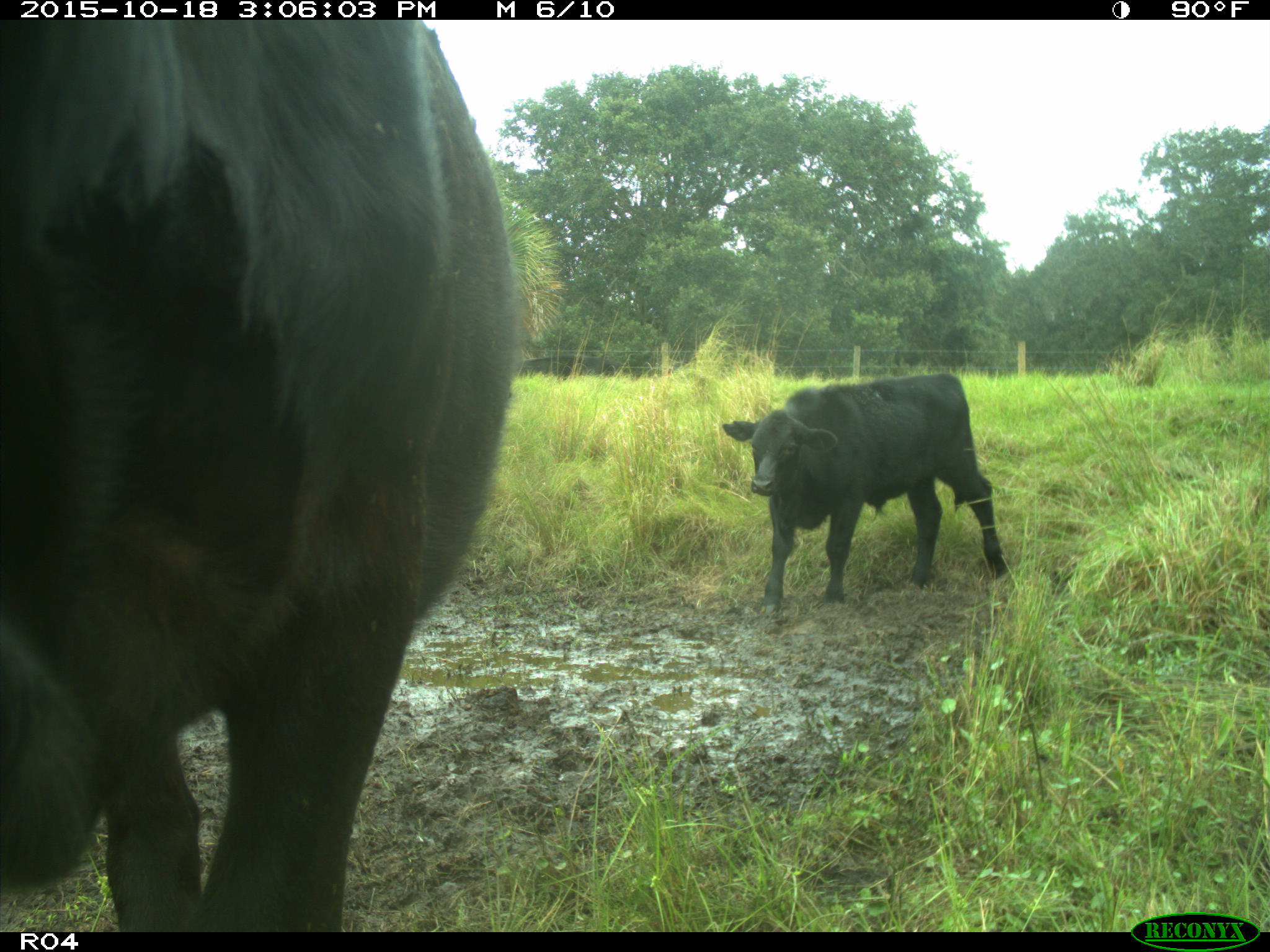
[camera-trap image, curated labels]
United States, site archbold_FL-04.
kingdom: Animalia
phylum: Chordata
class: Mammalia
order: Artiodactyla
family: Bovidae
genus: Bos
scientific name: Bos taurus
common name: domestic cow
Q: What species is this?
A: Bos taurus (domestic cow).